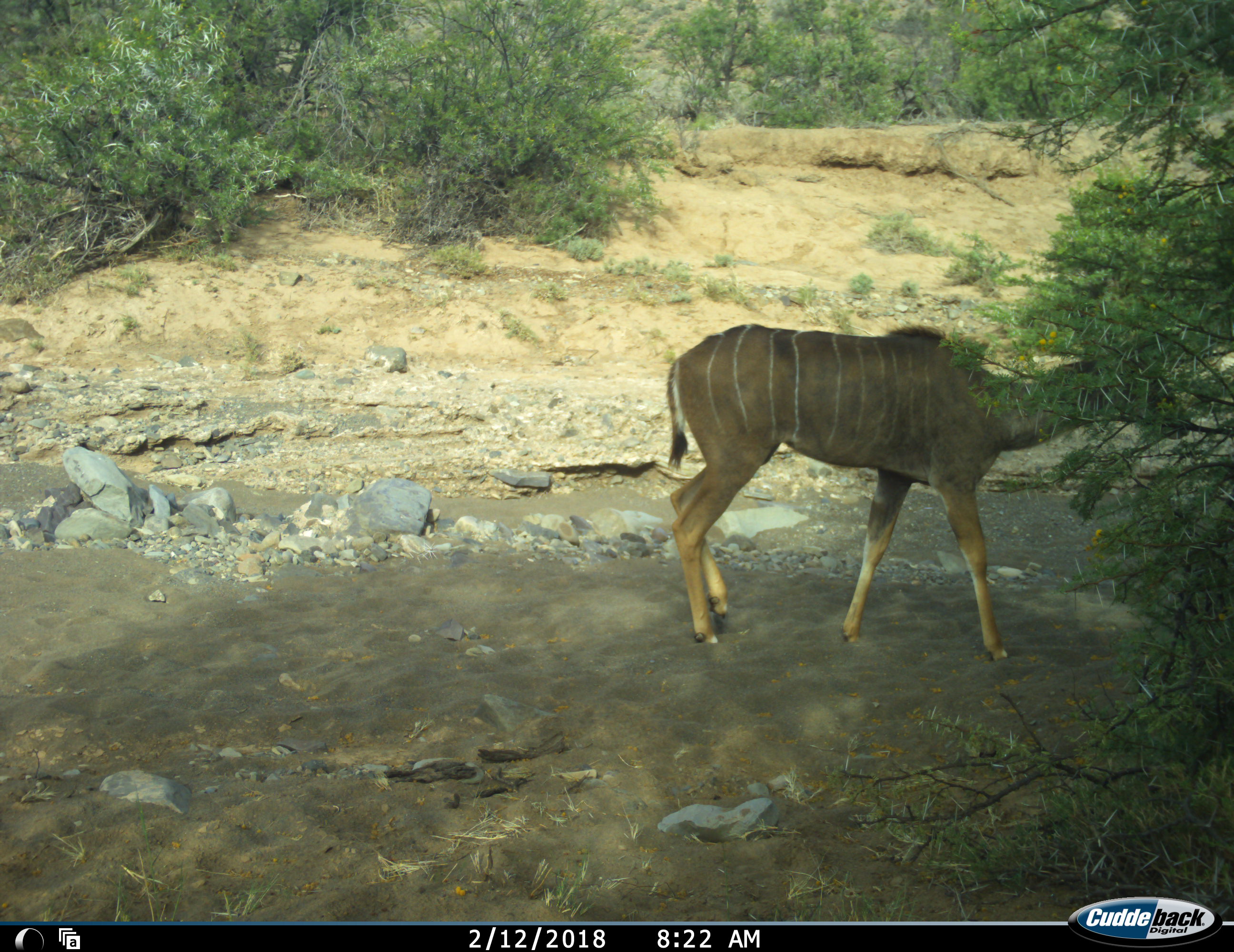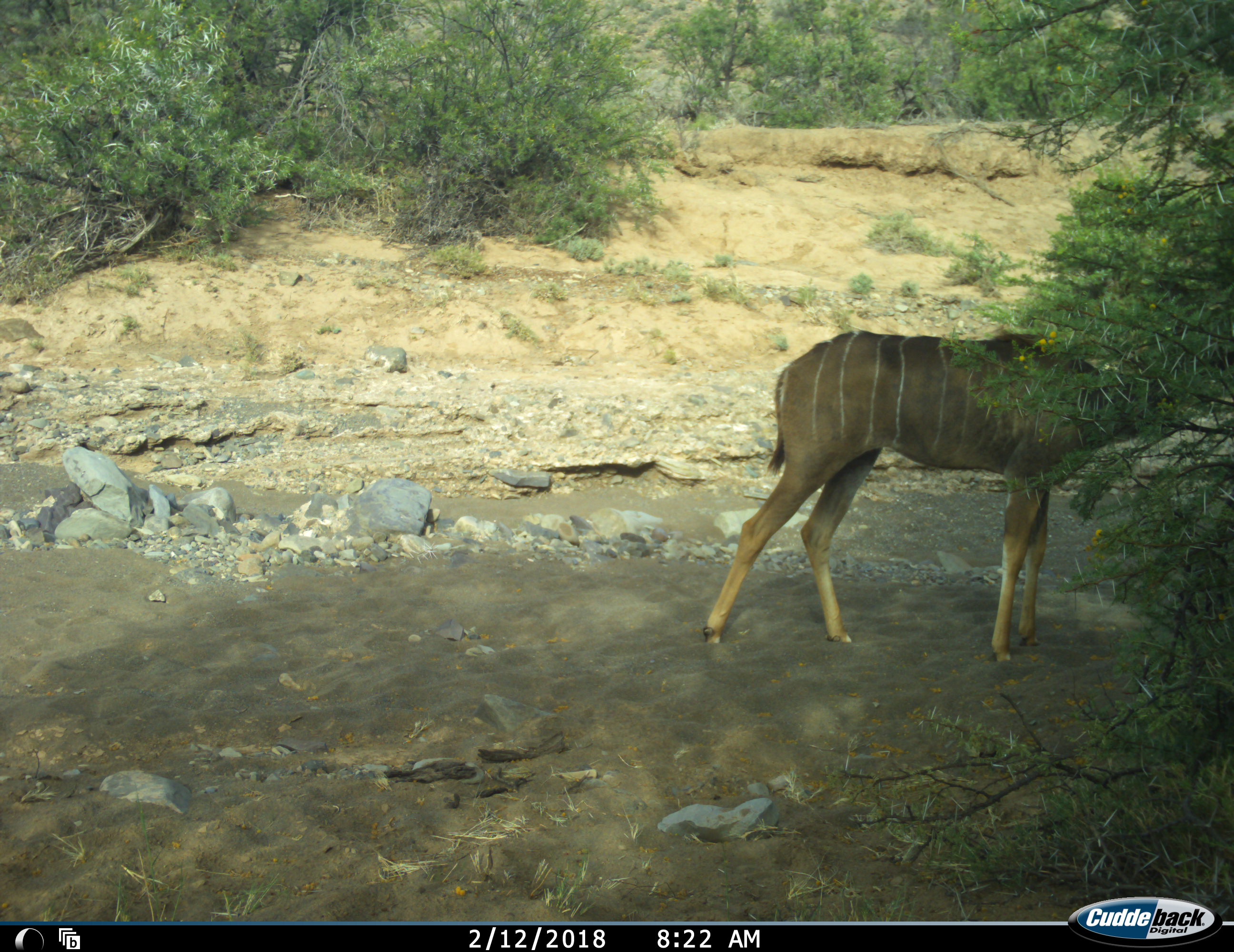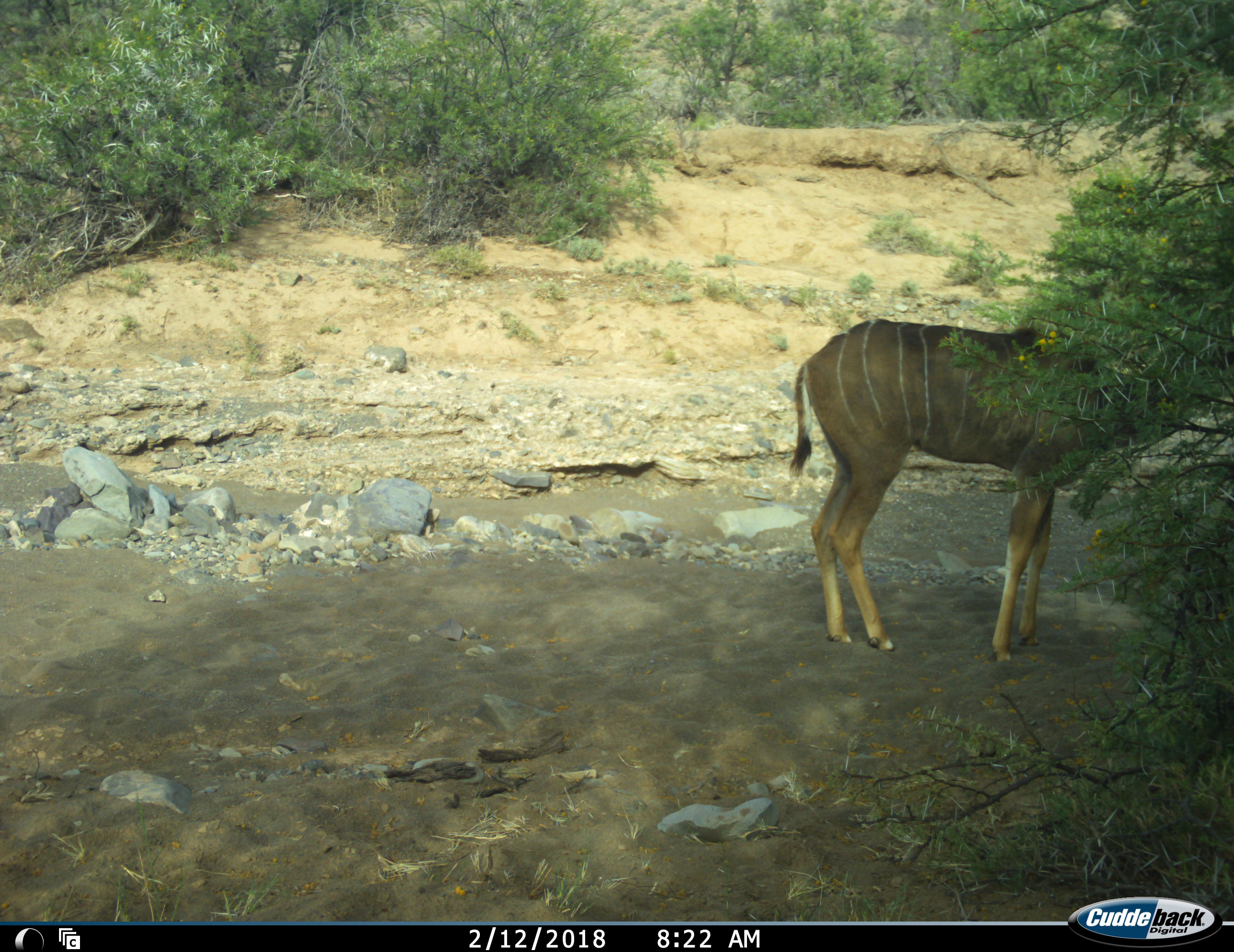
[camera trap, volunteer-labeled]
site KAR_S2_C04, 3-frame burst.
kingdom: Animalia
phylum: Chordata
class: Mammalia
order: Artiodactyla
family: Bovidae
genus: Tragelaphus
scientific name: Tragelaphus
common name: kudu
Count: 1.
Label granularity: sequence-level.